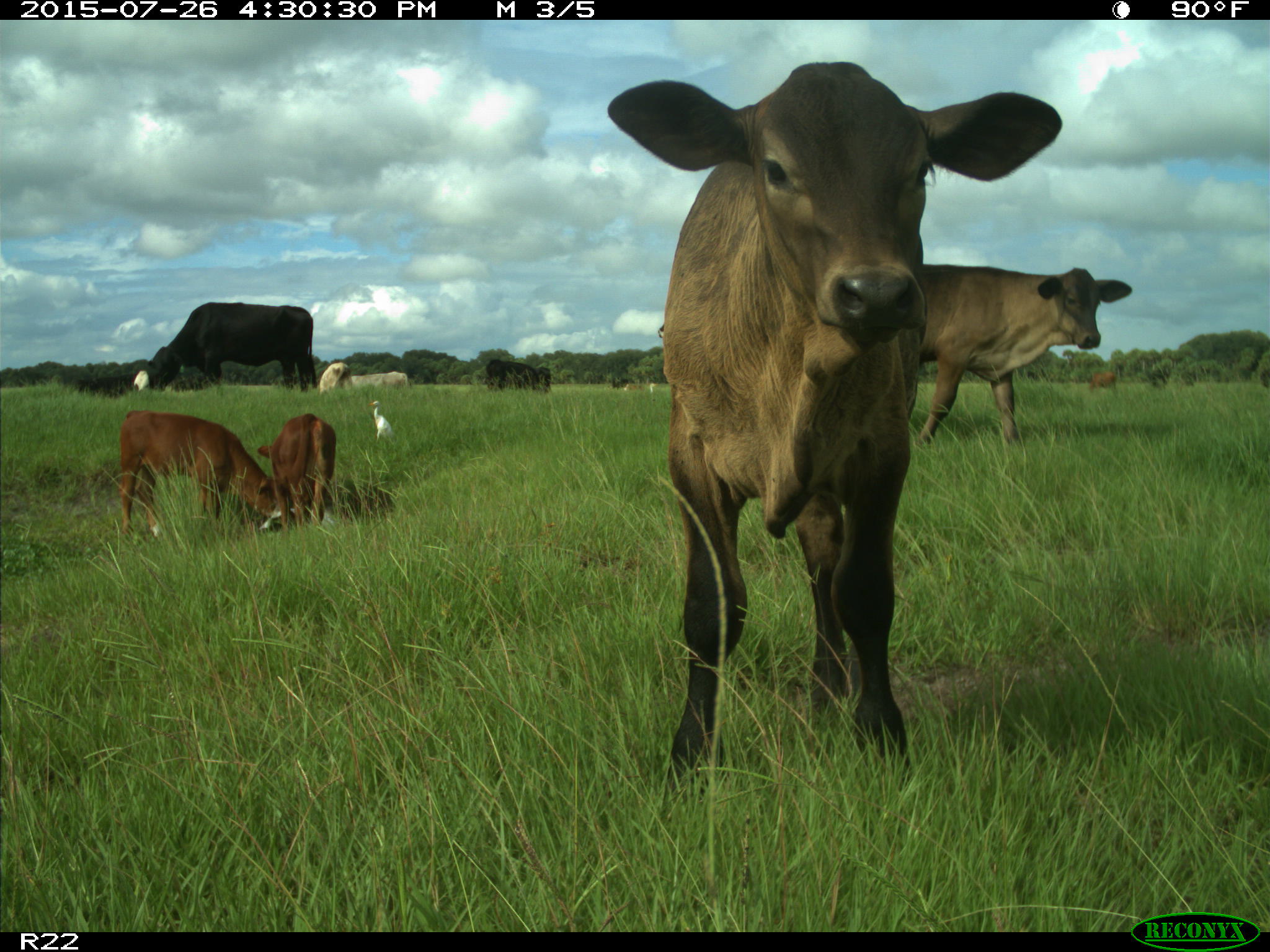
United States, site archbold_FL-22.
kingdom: Animalia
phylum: Chordata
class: Mammalia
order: Artiodactyla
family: Bovidae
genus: Bos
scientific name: Bos taurus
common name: domestic cow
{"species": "Bos taurus (domestic cow)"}